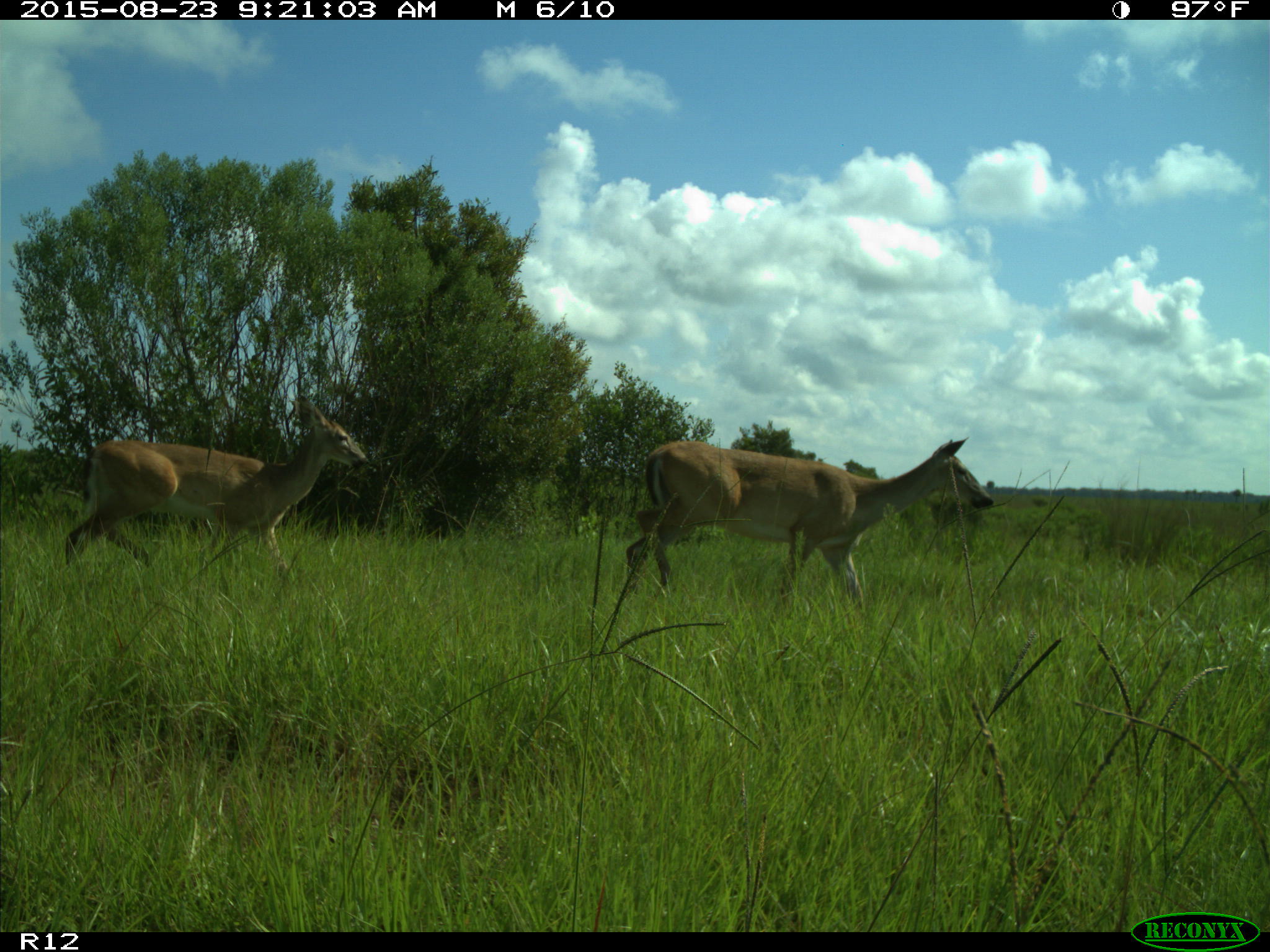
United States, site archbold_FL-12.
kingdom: Animalia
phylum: Chordata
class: Mammalia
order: Artiodactyla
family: Cervidae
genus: Odocoileus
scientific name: Odocoileus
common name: deer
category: unidentified deer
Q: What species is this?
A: Unidentified deer (deer) (Odocoileus).